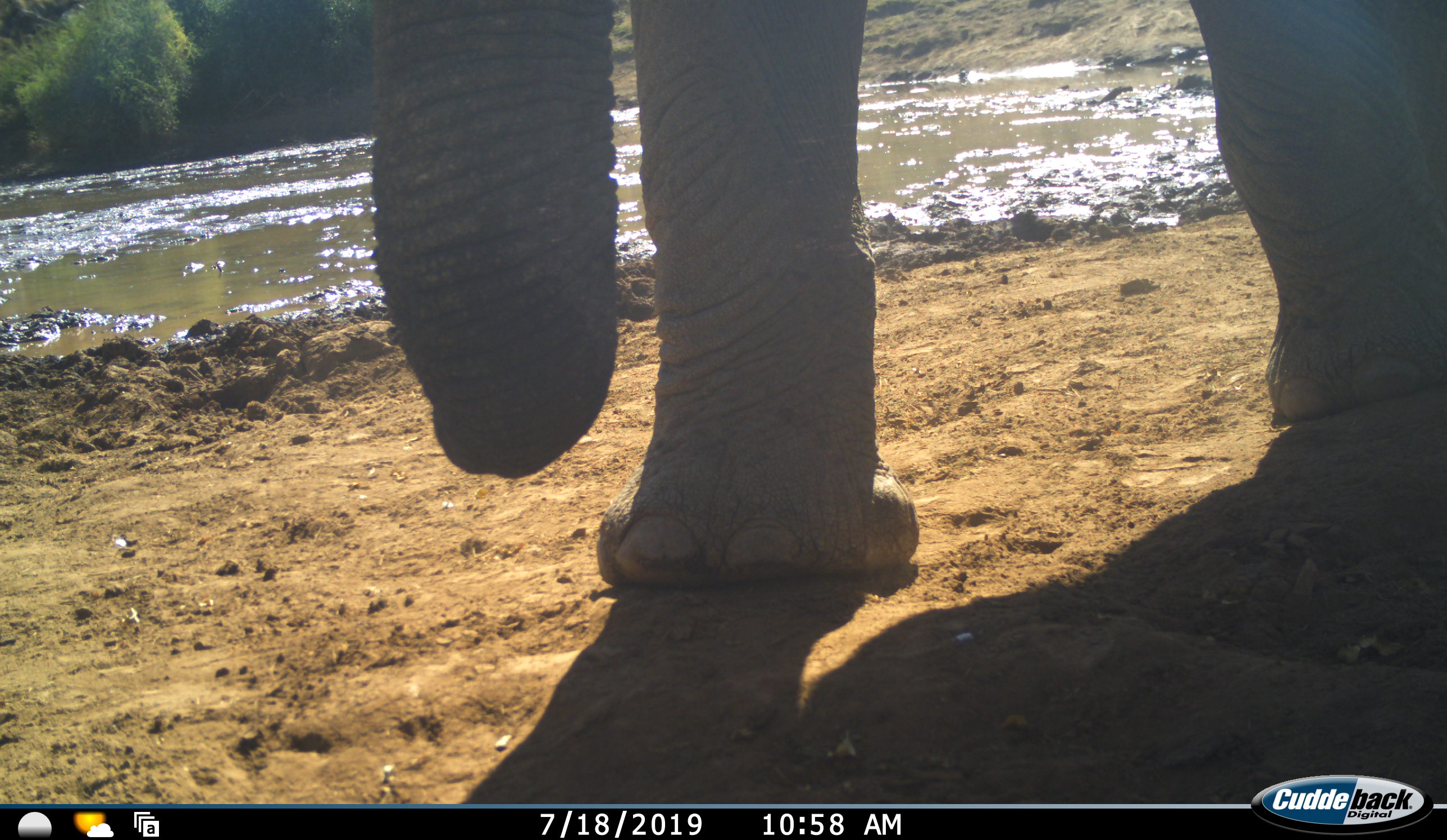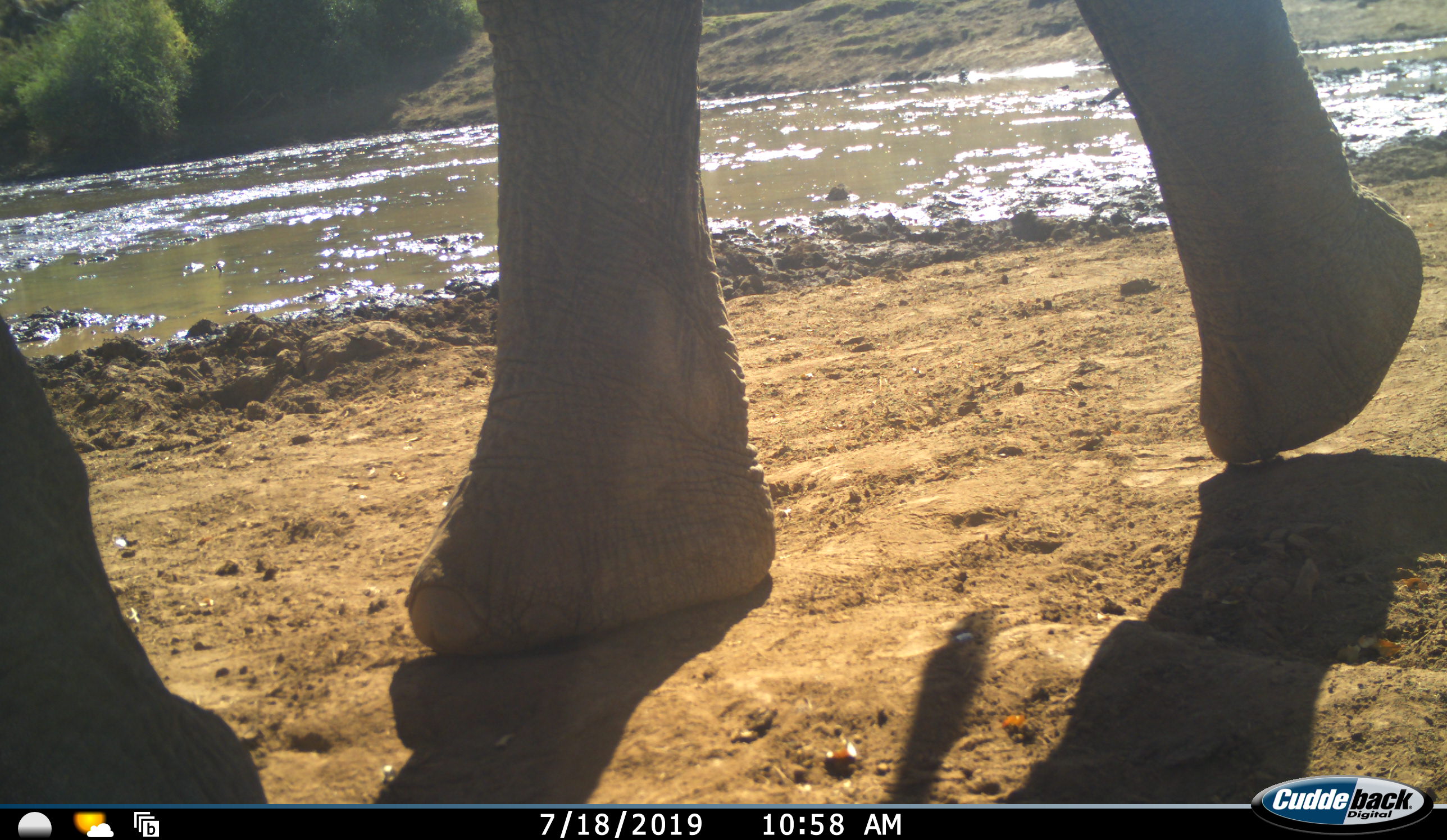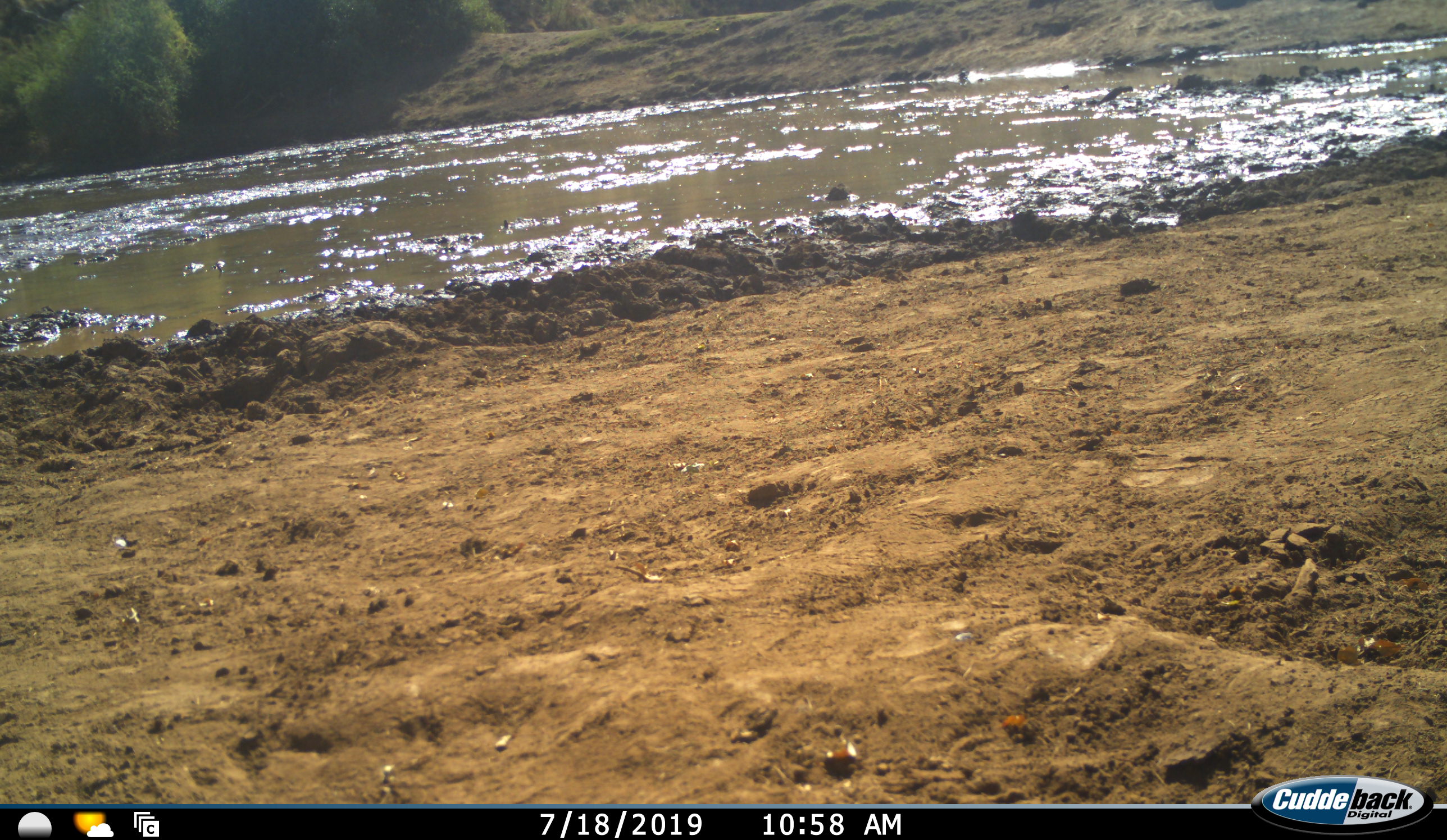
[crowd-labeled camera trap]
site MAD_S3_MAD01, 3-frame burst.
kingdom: Animalia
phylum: Chordata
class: Mammalia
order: Proboscidea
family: Elephantidae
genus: Loxodonta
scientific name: Loxodonta africana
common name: african bush elephant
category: elephant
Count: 1.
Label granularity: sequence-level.